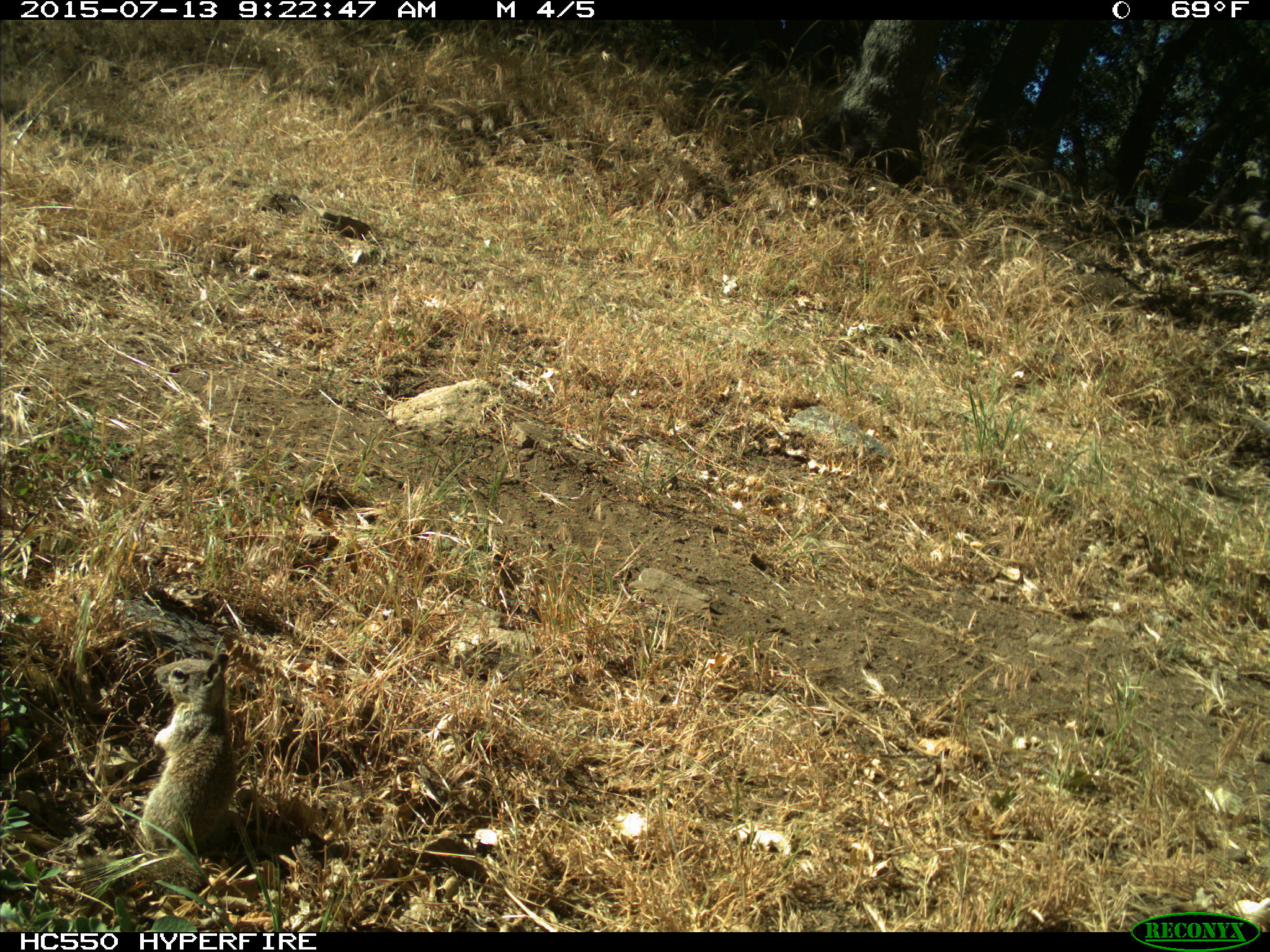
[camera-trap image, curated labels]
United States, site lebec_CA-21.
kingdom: Animalia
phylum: Chordata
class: Mammalia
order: Rodentia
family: Sciuridae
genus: Otospermophilus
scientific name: Otospermophilus beecheyi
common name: california ground squirrel